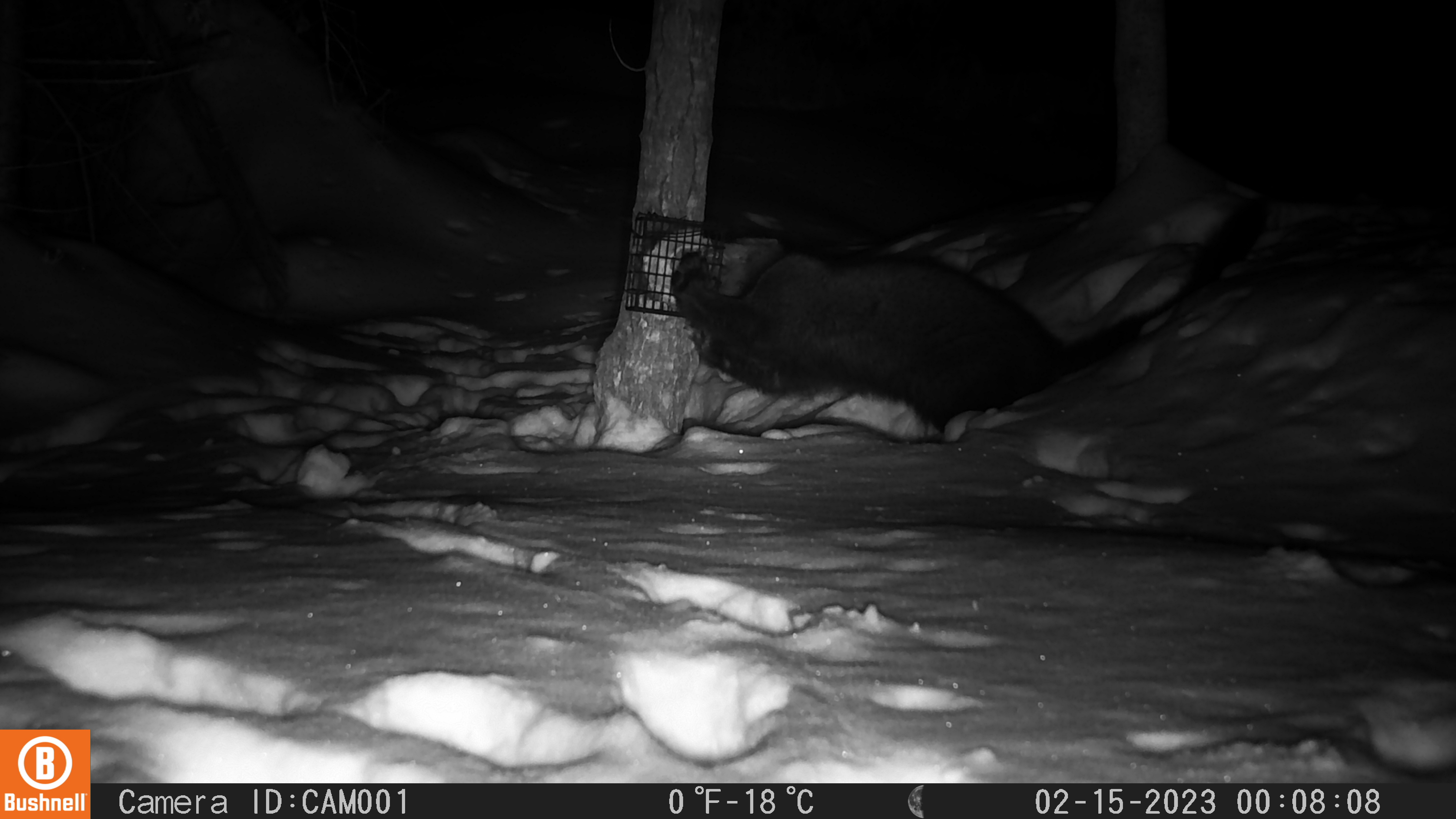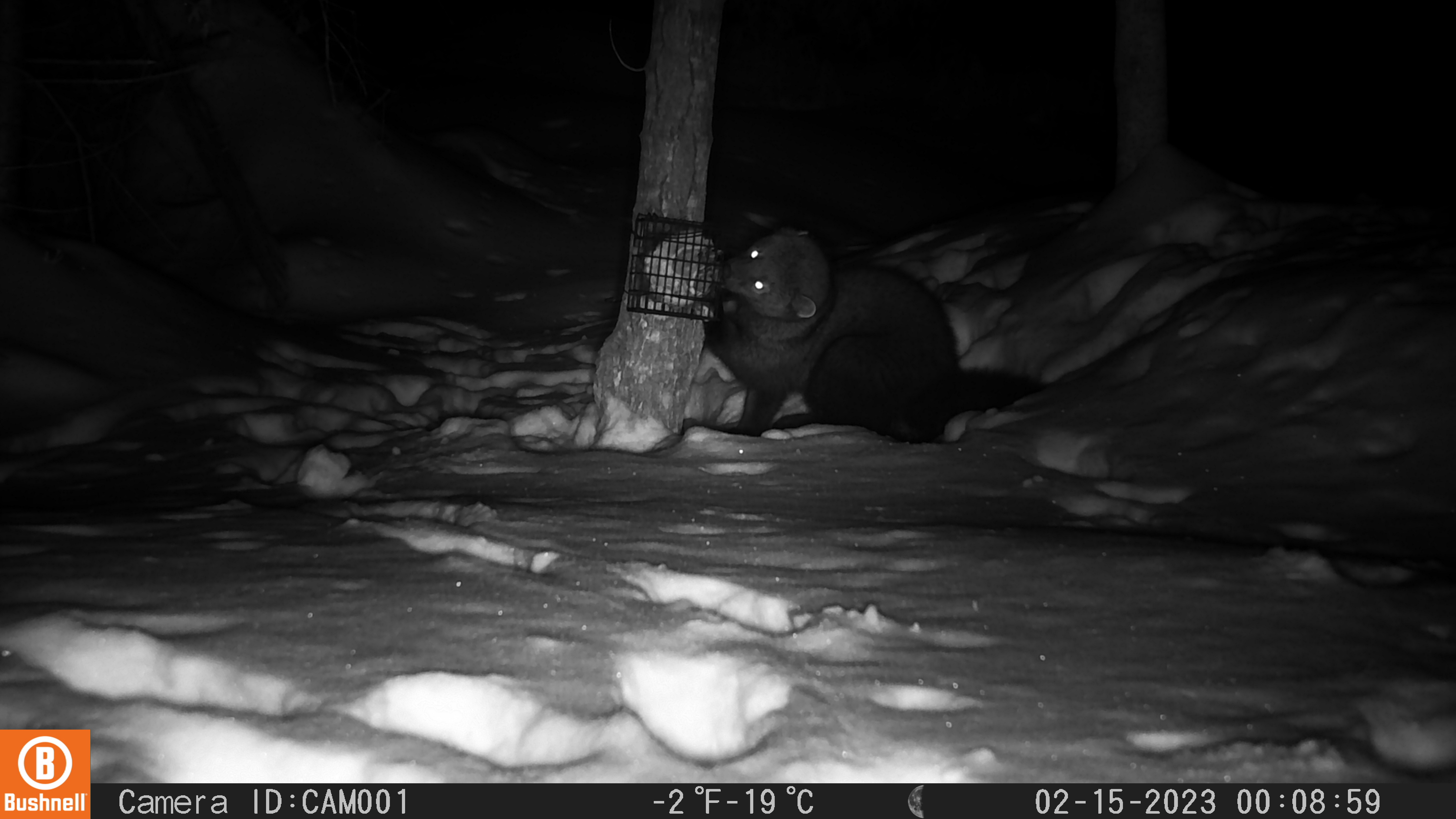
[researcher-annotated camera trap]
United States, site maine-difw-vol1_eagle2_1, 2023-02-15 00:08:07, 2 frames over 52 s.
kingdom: Animalia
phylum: Chordata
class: Mammalia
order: Carnivora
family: Mustelidae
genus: Pekania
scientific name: Pekania pennanti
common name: fisher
Fisher (Pekania pennanti).